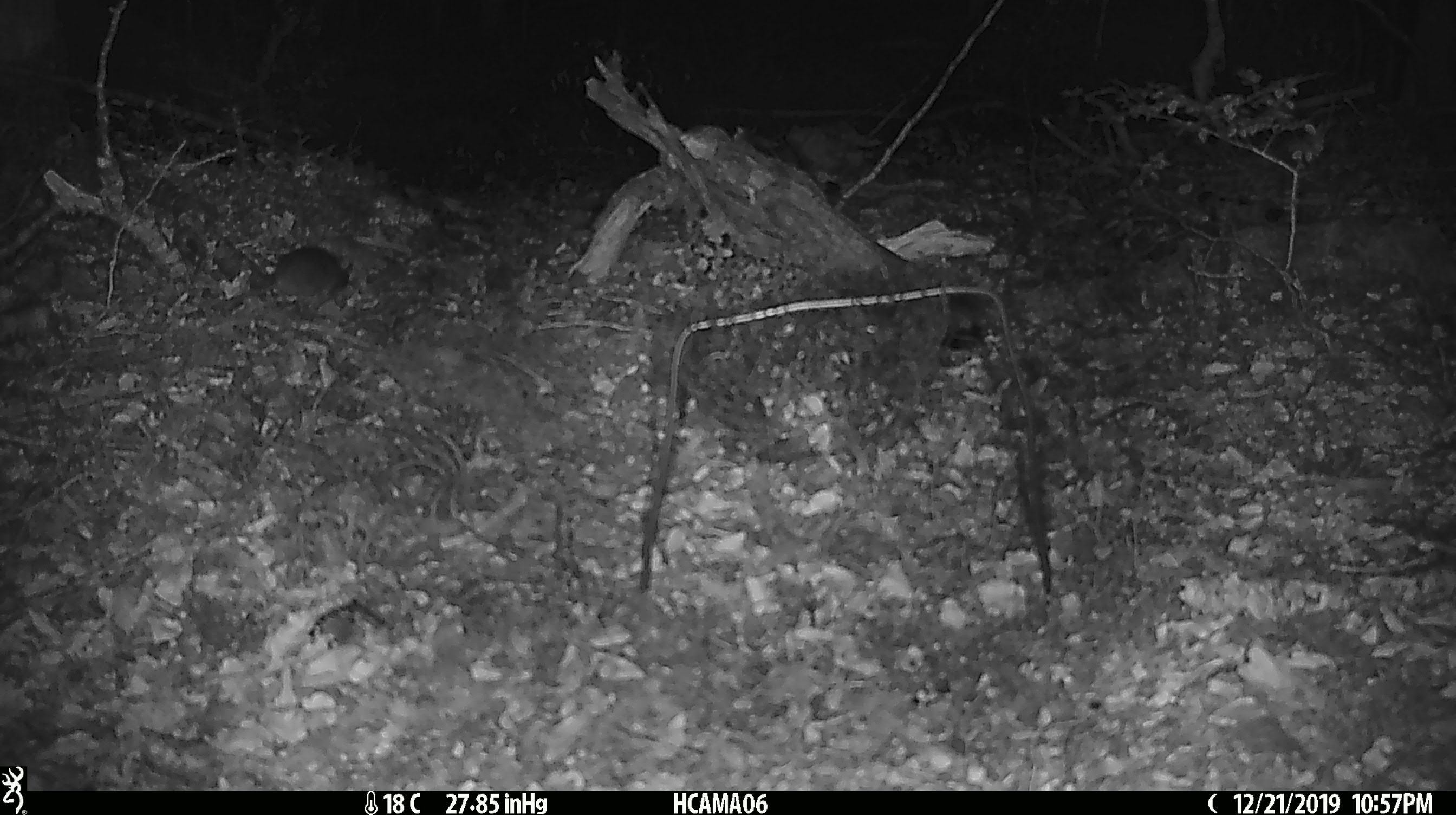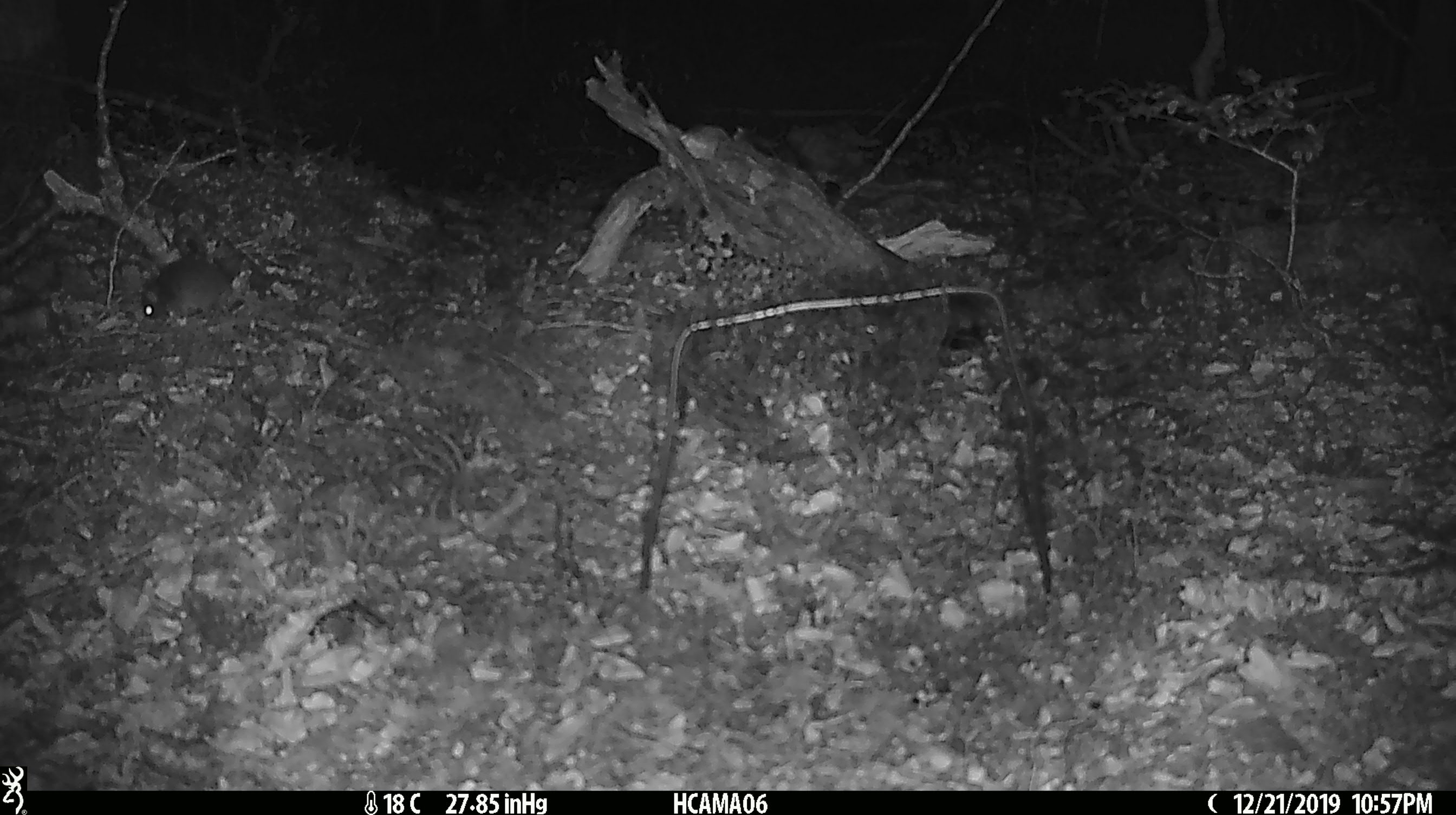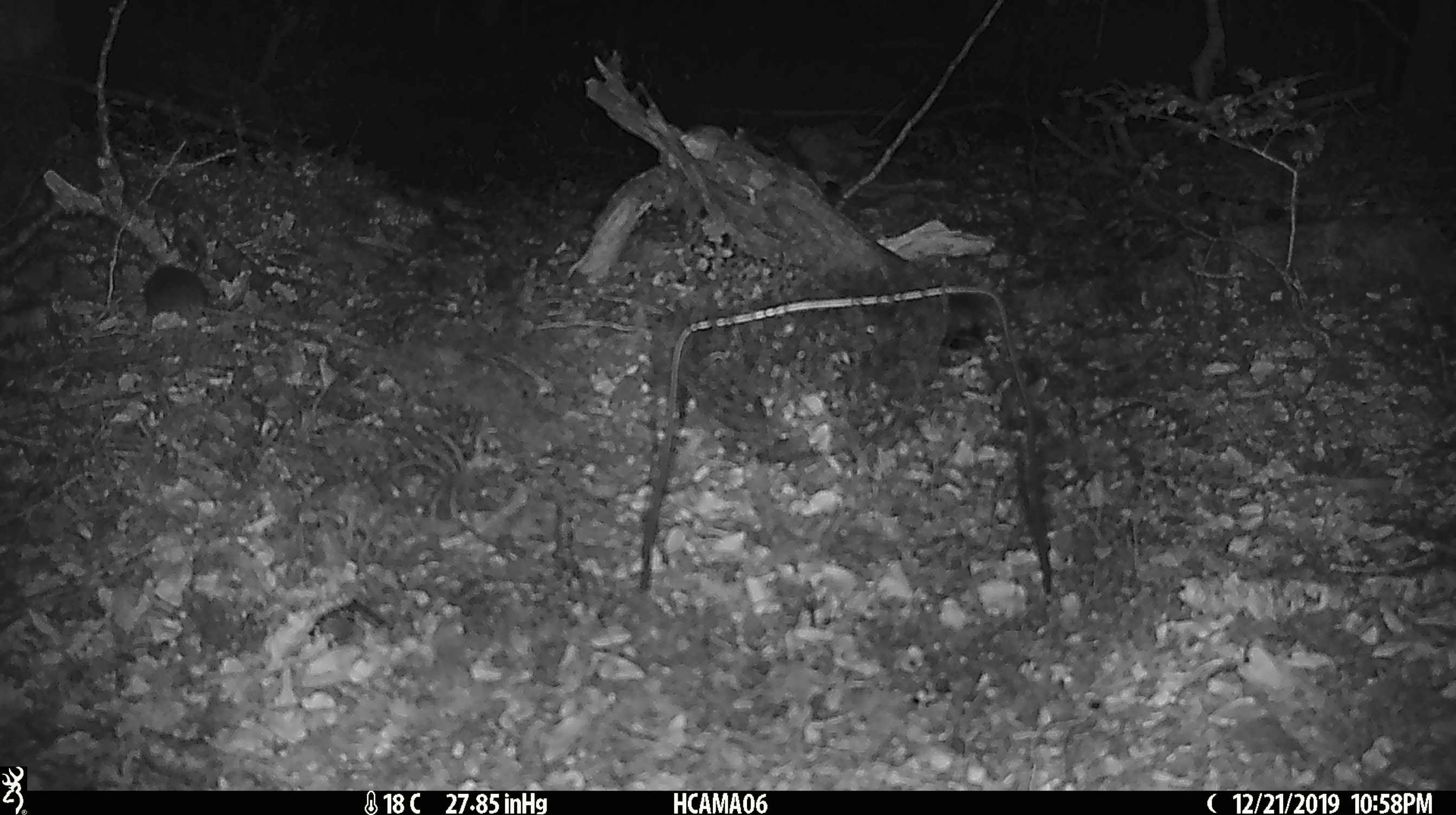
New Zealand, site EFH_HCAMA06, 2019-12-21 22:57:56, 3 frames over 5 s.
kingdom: Animalia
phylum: Chordata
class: Mammalia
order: Rodentia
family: Muridae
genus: Mus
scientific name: Mus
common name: mouse